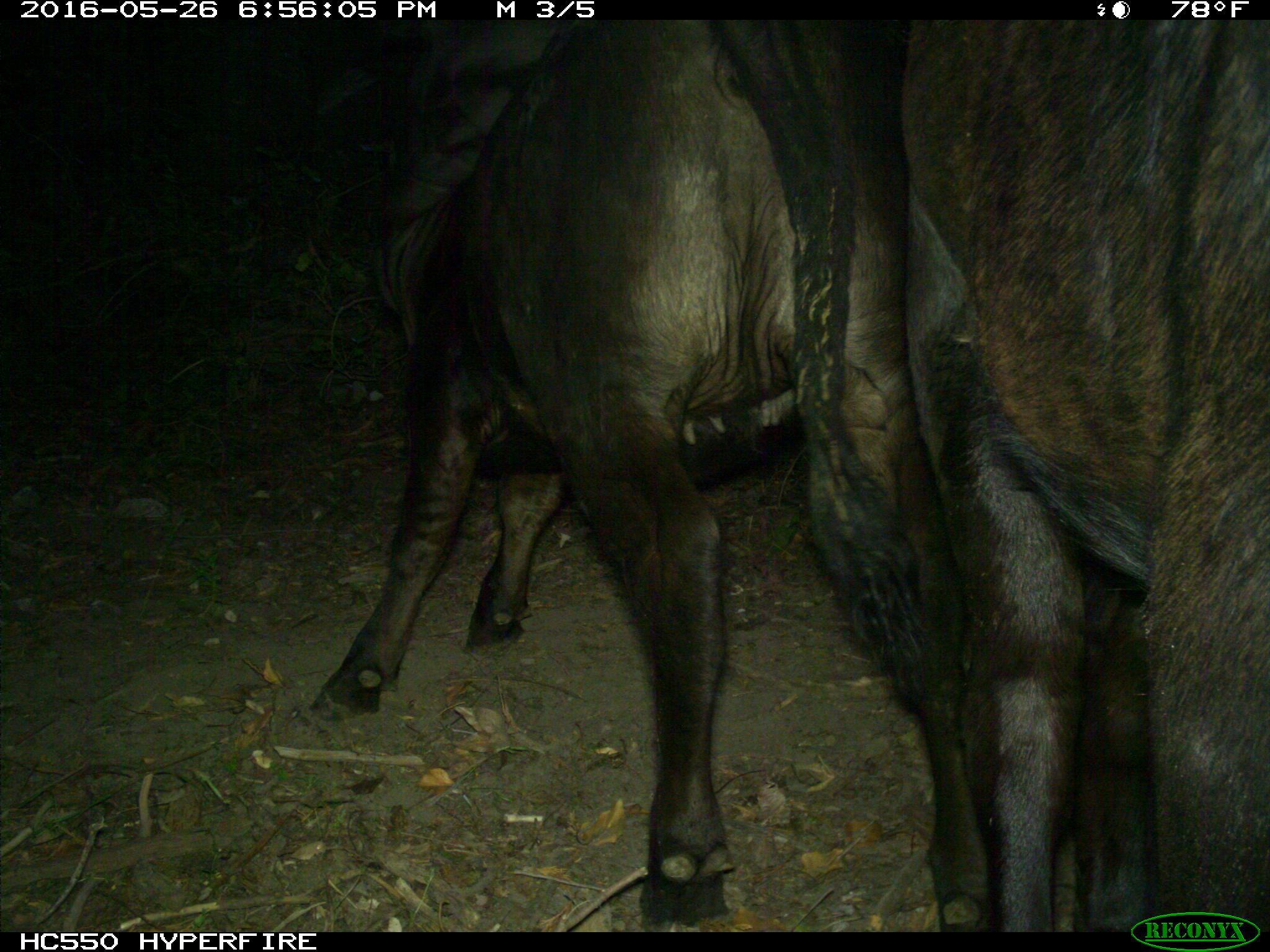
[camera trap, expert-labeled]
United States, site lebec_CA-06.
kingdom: Animalia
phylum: Chordata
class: Mammalia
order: Artiodactyla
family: Bovidae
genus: Bos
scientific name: Bos taurus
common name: domestic cow